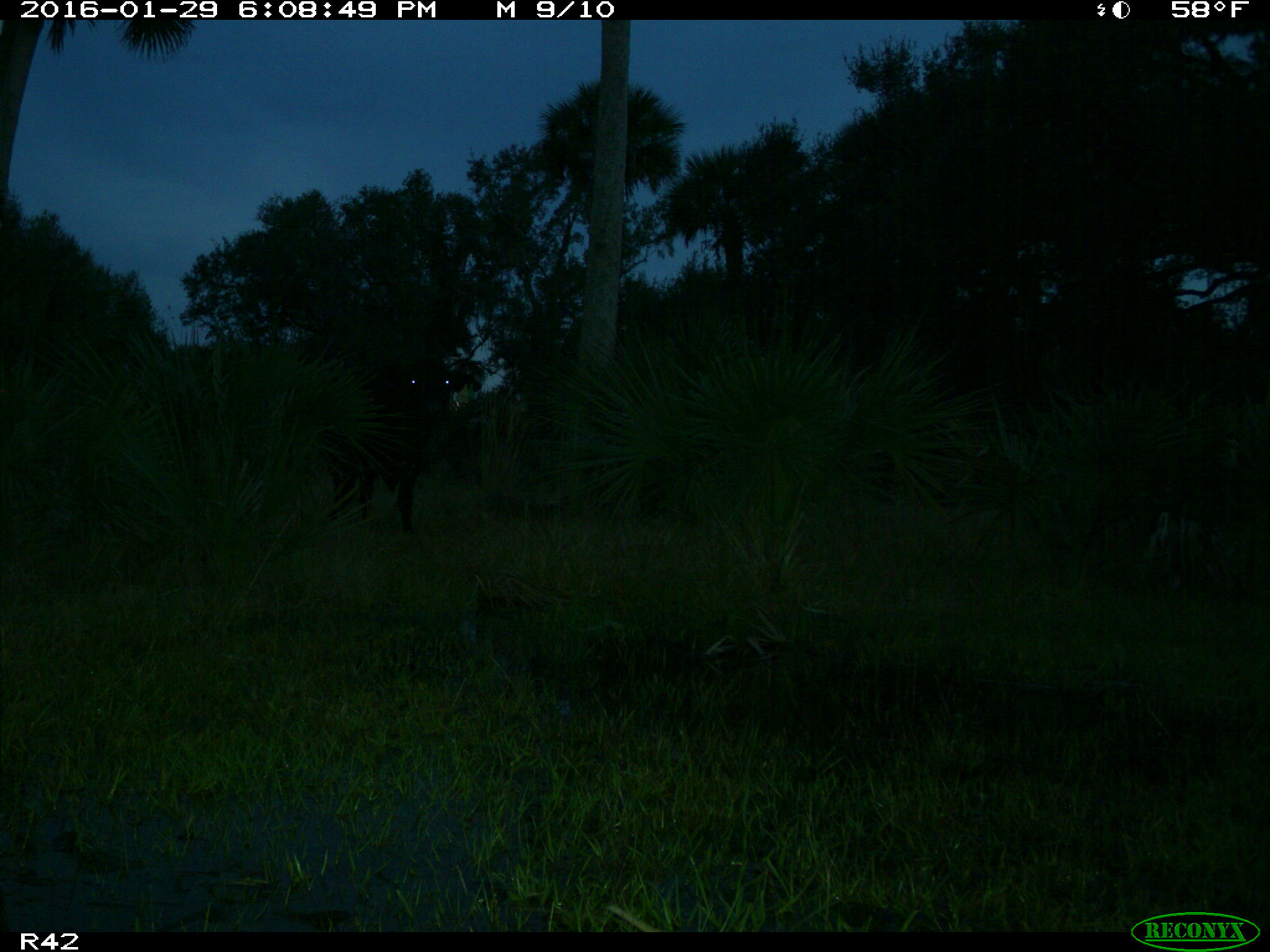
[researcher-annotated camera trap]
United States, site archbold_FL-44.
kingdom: Animalia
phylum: Chordata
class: Mammalia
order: Artiodactyla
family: Bovidae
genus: Bos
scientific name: Bos taurus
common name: domestic cow